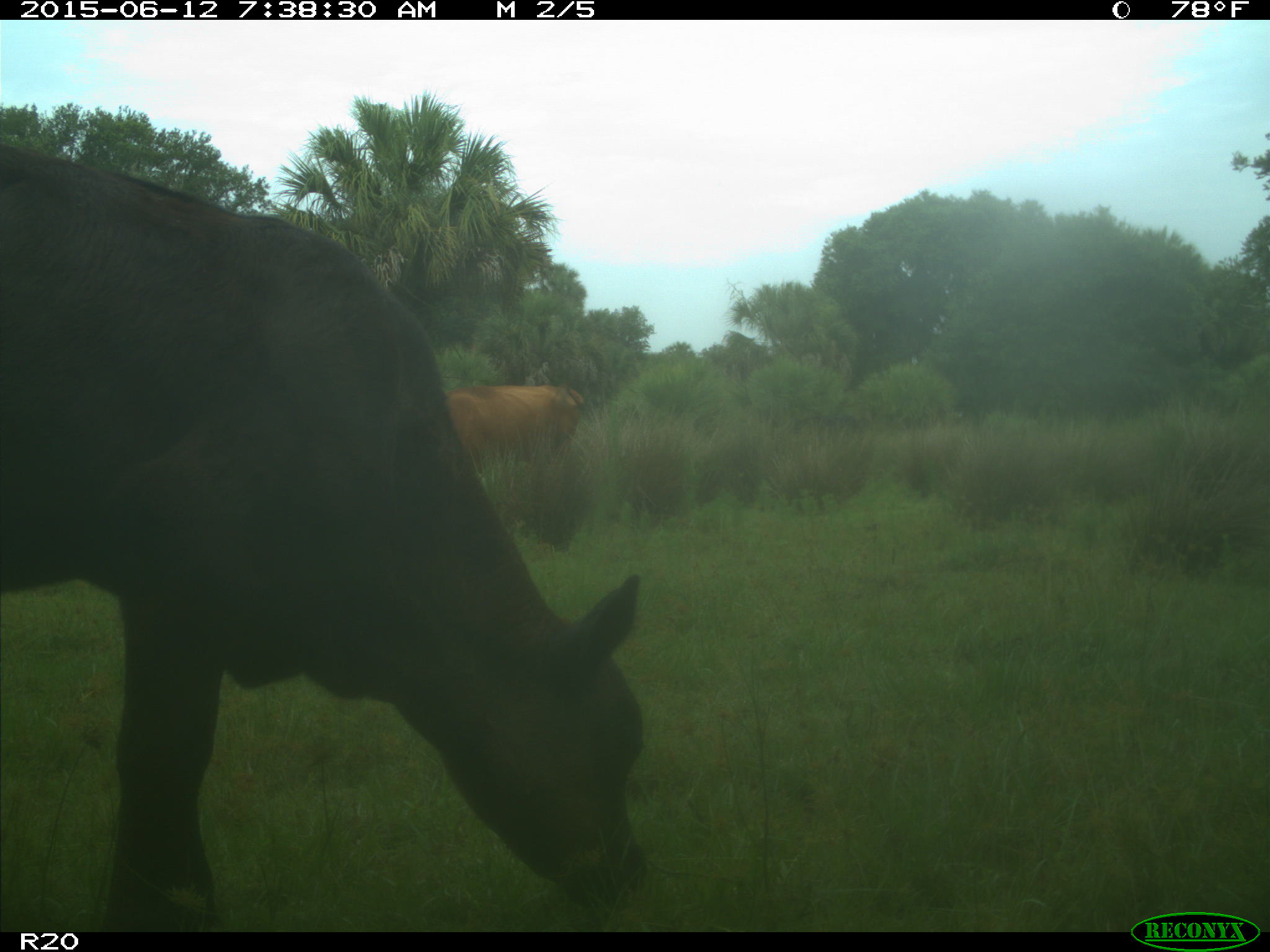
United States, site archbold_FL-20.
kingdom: Animalia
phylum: Chordata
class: Mammalia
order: Artiodactyla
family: Bovidae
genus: Bos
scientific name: Bos taurus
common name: domestic cow